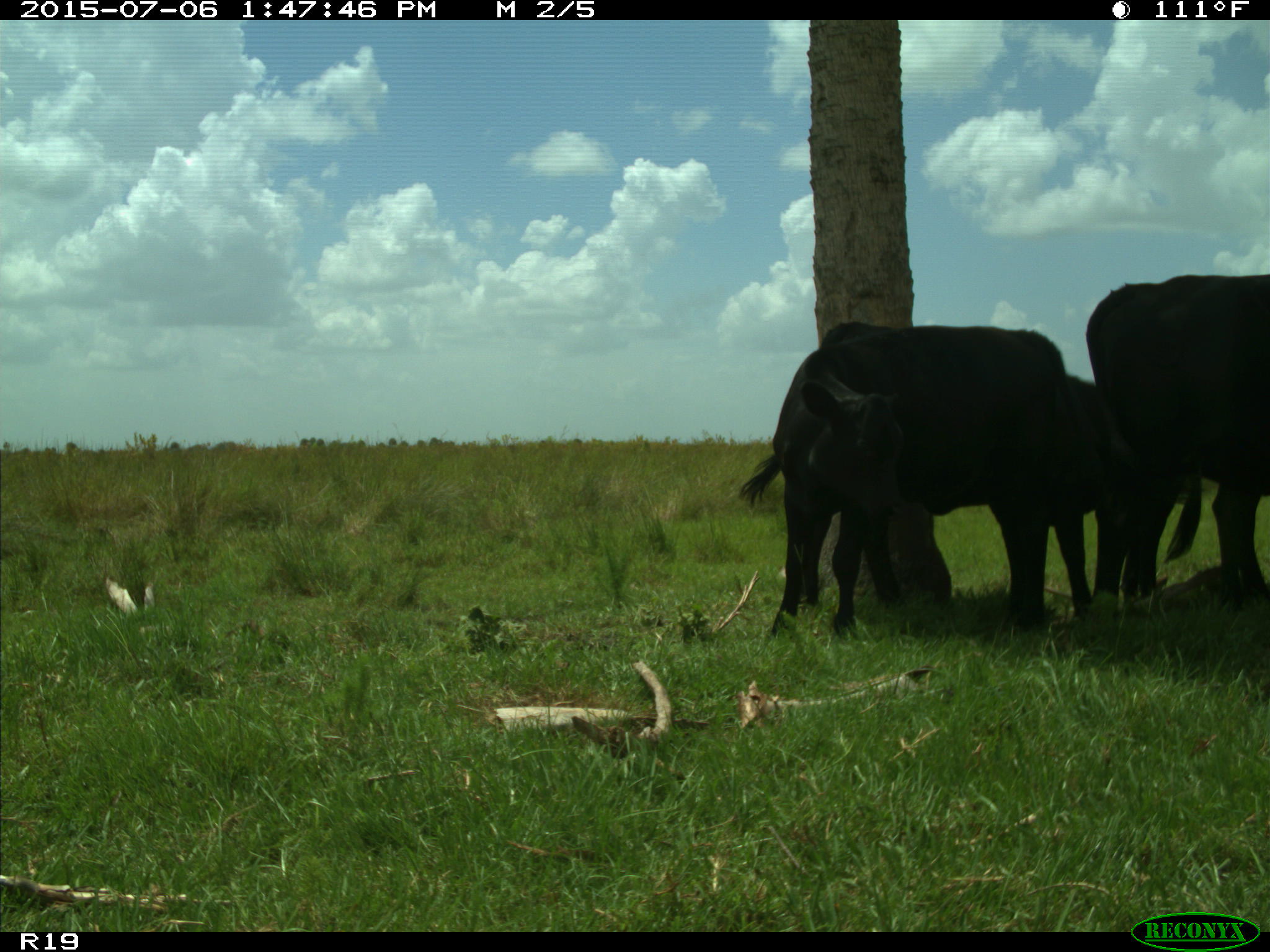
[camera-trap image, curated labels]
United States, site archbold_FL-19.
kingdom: Animalia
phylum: Chordata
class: Mammalia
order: Artiodactyla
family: Bovidae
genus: Bos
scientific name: Bos taurus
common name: domestic cow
Bos taurus (domestic cow).